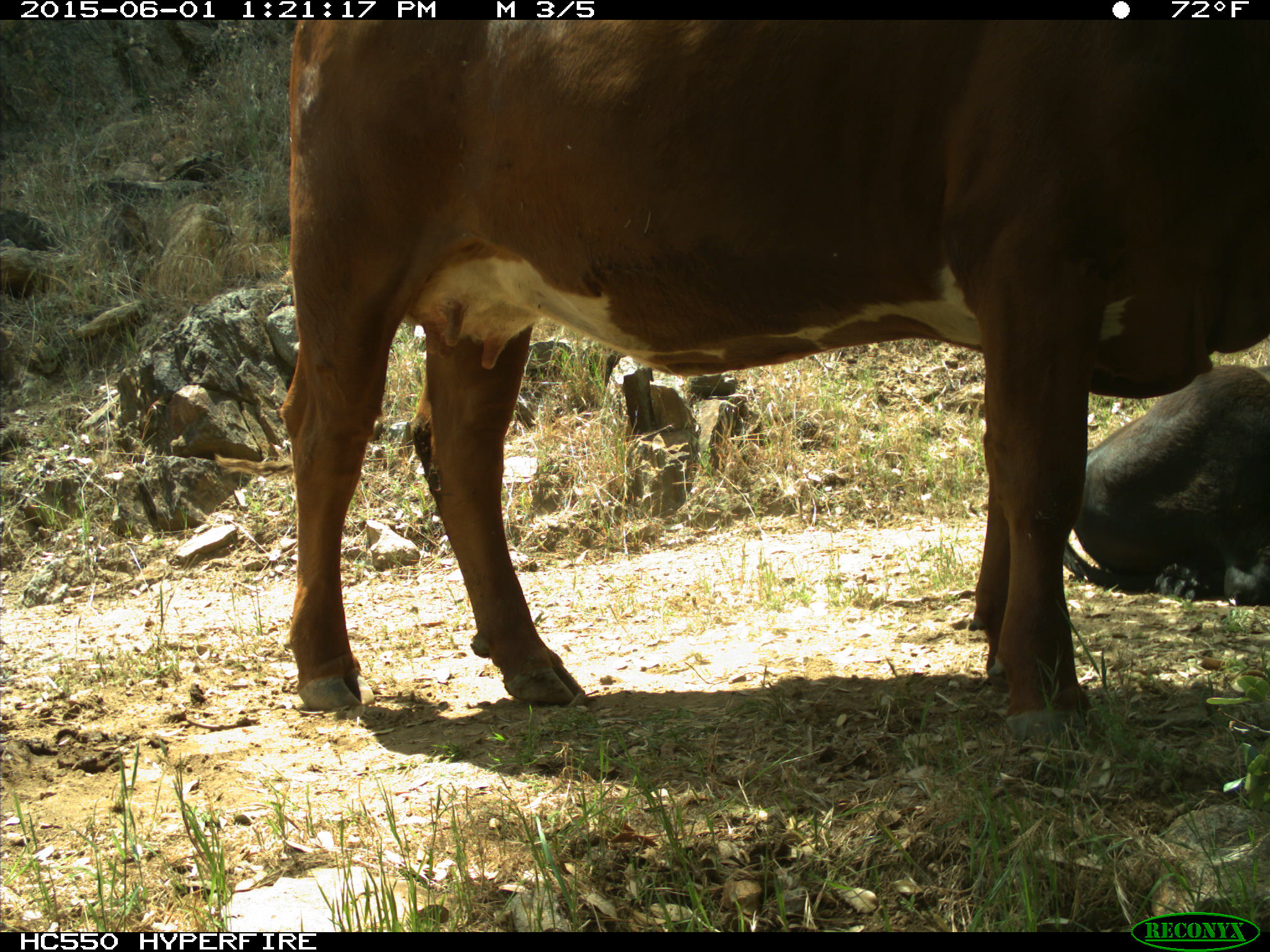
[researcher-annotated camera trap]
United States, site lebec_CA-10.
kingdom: Animalia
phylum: Chordata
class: Mammalia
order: Artiodactyla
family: Bovidae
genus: Bos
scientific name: Bos taurus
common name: domestic cow